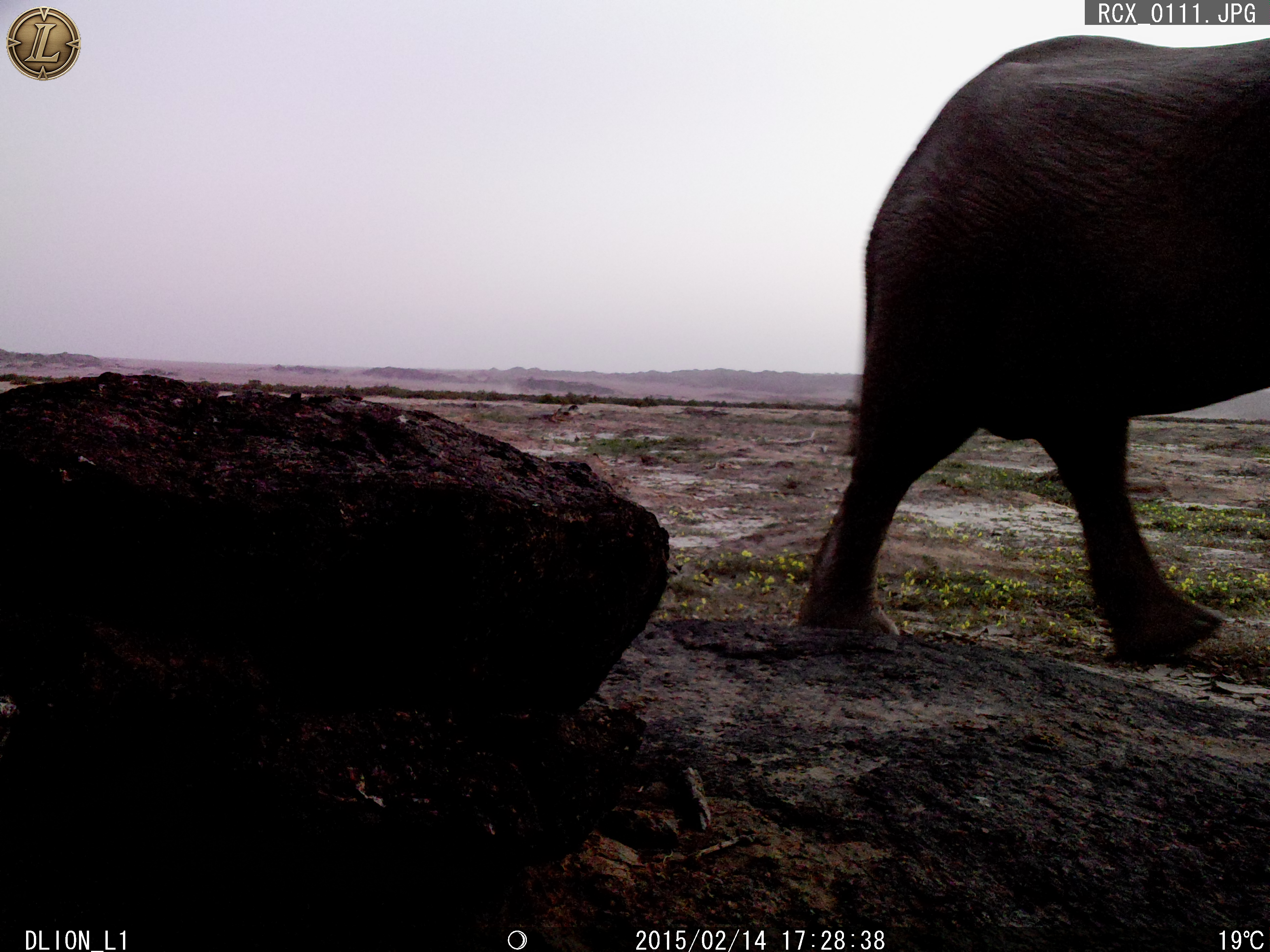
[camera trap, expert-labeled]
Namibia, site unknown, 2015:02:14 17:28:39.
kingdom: Animalia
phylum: Chordata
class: Mammalia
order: Proboscidea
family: Elephantidae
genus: Loxodonta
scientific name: Loxodonta africana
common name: african elephant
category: loxodanta africana